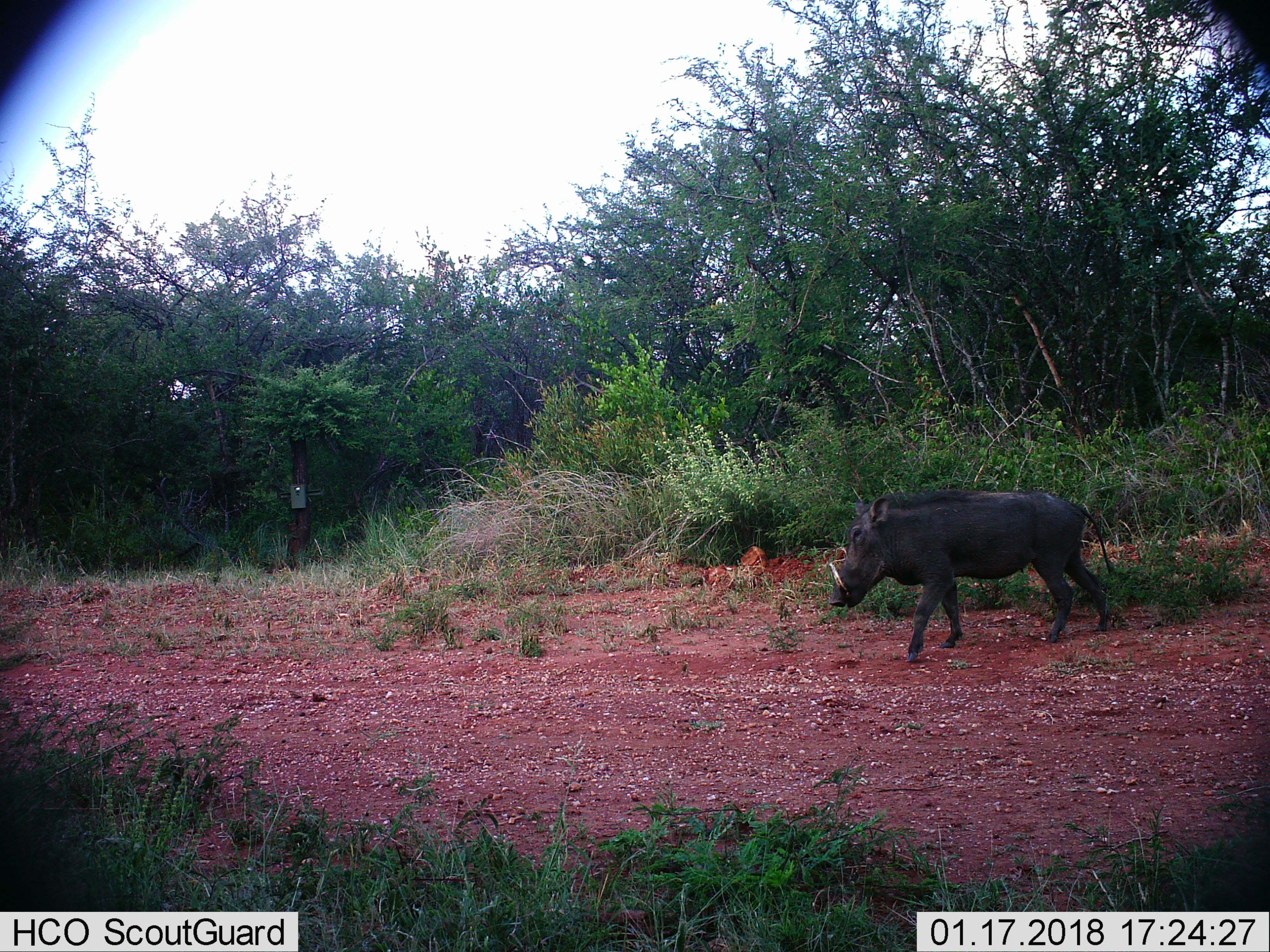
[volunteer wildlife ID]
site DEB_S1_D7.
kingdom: Animalia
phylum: Chordata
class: Mammalia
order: Artiodactyla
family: Suidae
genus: Phacochoerus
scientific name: Phacochoerus africanus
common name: warthog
Warthog (Phacochoerus africanus), count 1. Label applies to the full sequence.